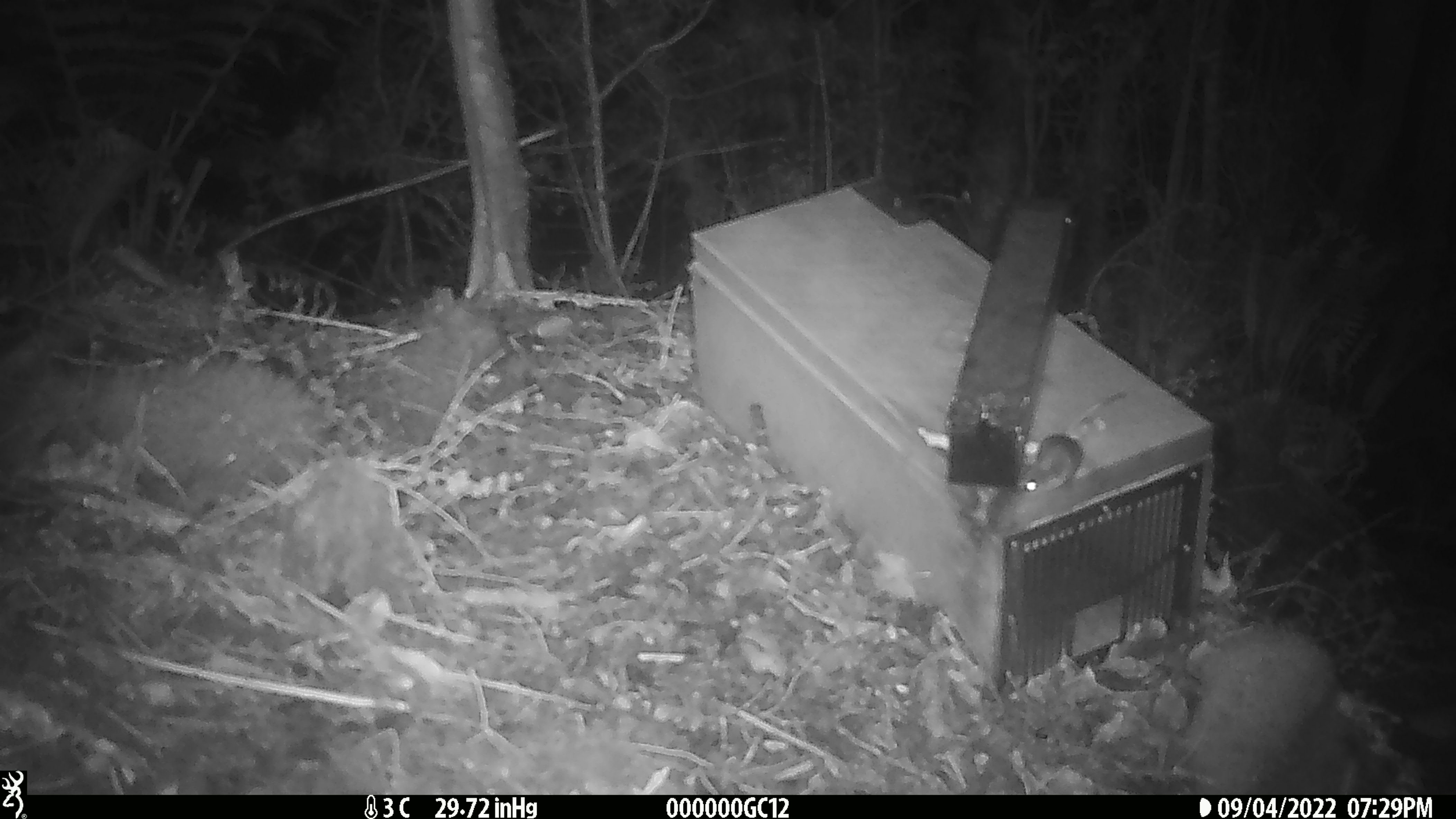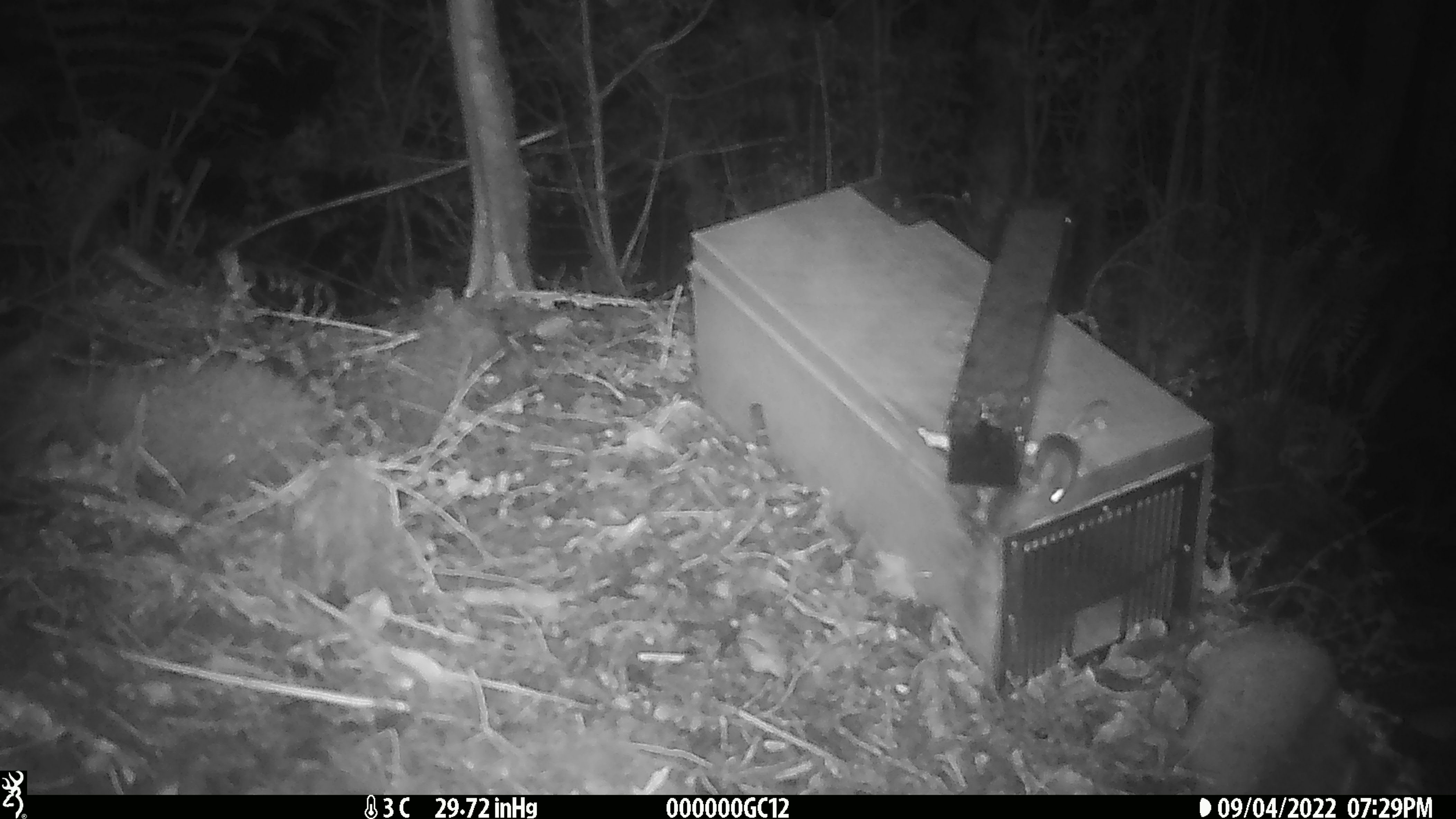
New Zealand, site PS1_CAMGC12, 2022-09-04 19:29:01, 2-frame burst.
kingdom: Animalia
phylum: Chordata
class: Mammalia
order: Rodentia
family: Muridae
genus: Mus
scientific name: Mus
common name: mouse